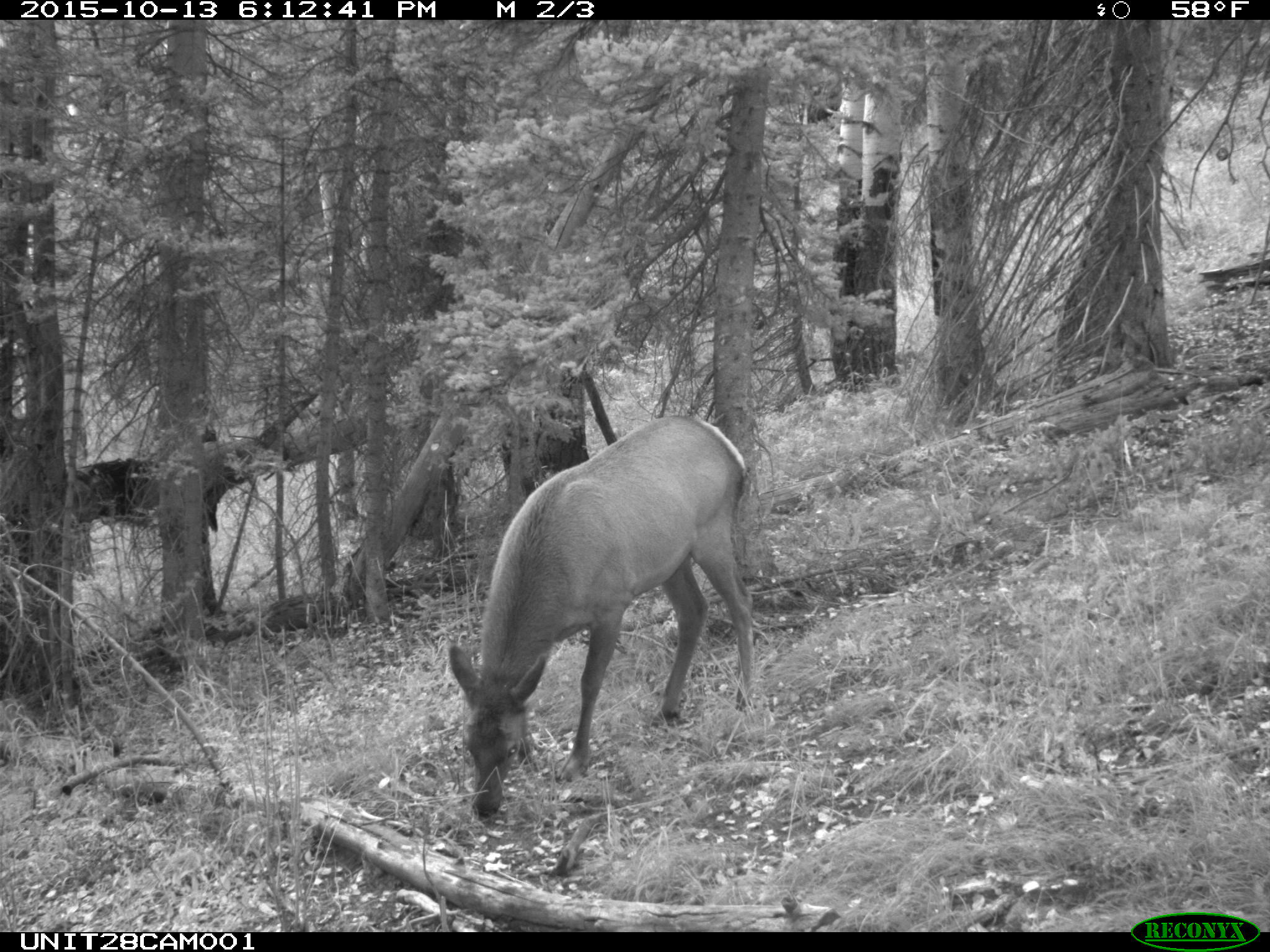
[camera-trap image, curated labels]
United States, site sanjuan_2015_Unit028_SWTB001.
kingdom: Animalia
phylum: Chordata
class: Mammalia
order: Artiodactyla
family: Cervidae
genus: Cervus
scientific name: Cervus elaphus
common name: red deer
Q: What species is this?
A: Cervus elaphus (red deer).